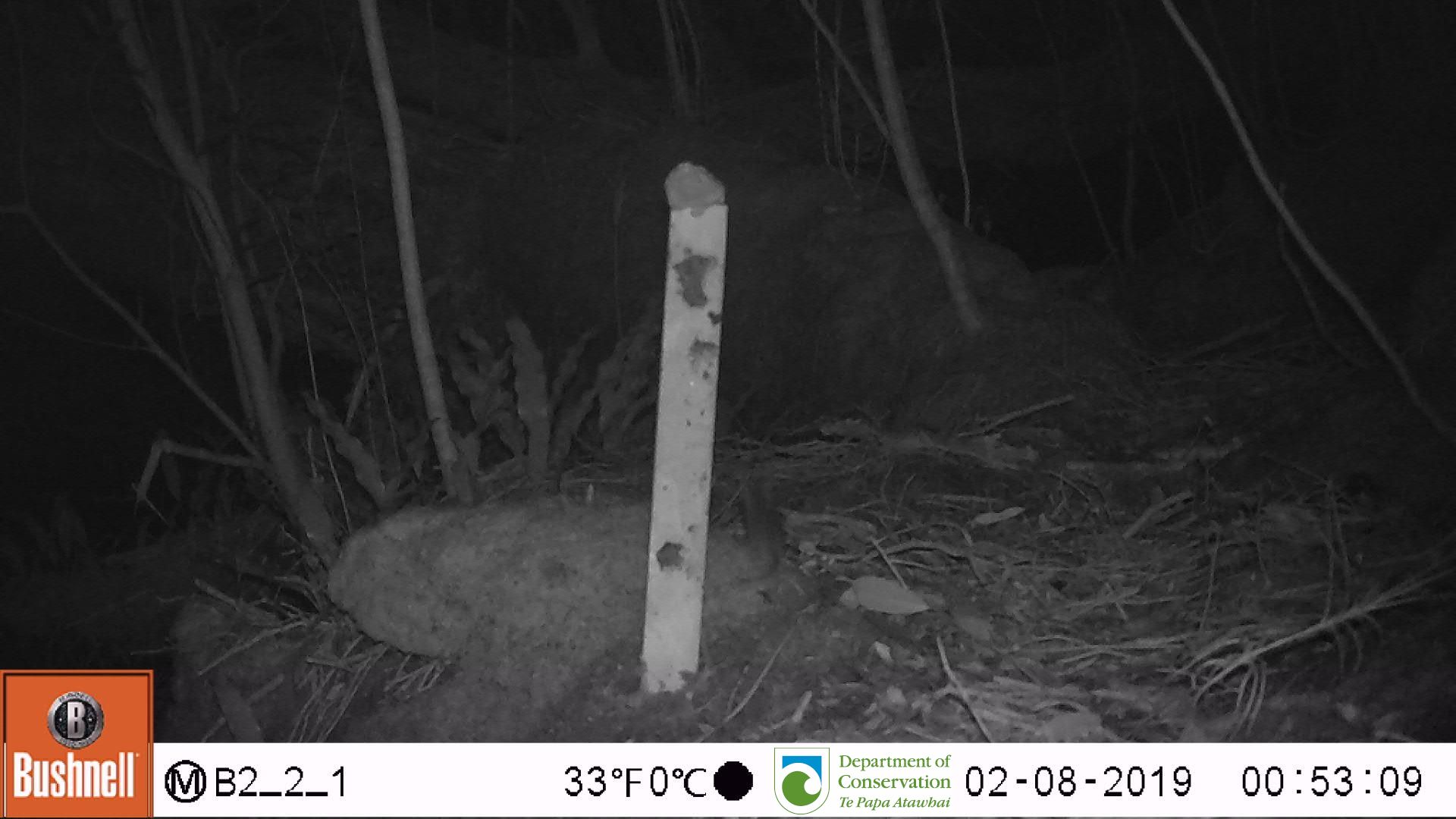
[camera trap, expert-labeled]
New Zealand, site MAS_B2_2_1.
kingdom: Animalia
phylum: Chordata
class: Mammalia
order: Rodentia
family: Muridae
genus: Mus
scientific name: Mus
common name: mouse